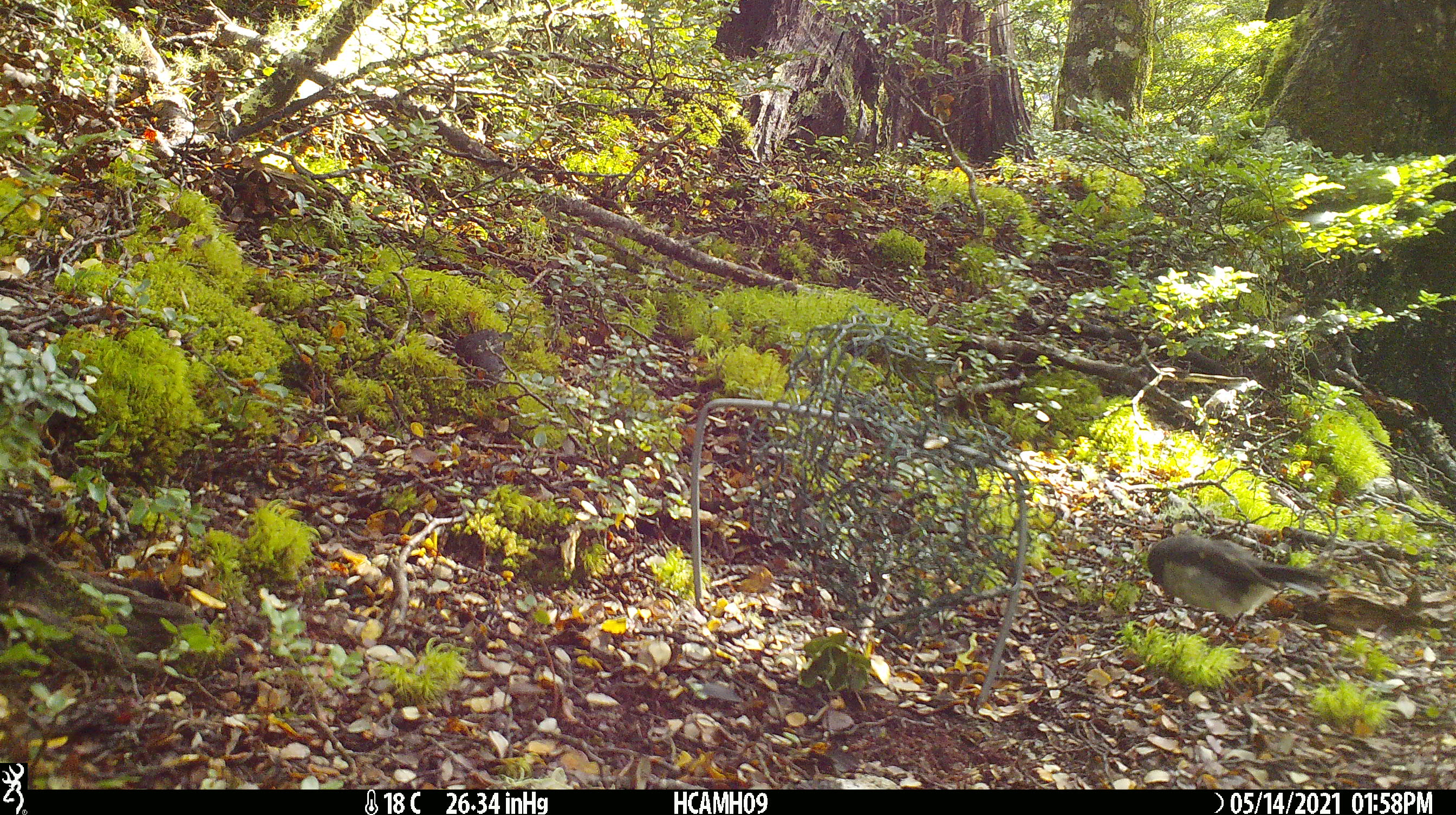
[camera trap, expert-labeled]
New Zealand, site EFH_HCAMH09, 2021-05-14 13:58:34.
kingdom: Animalia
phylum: Chordata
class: Aves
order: Passeriformes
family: Petroicidae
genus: Petroica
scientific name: Petroica macrocephala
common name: tomtit